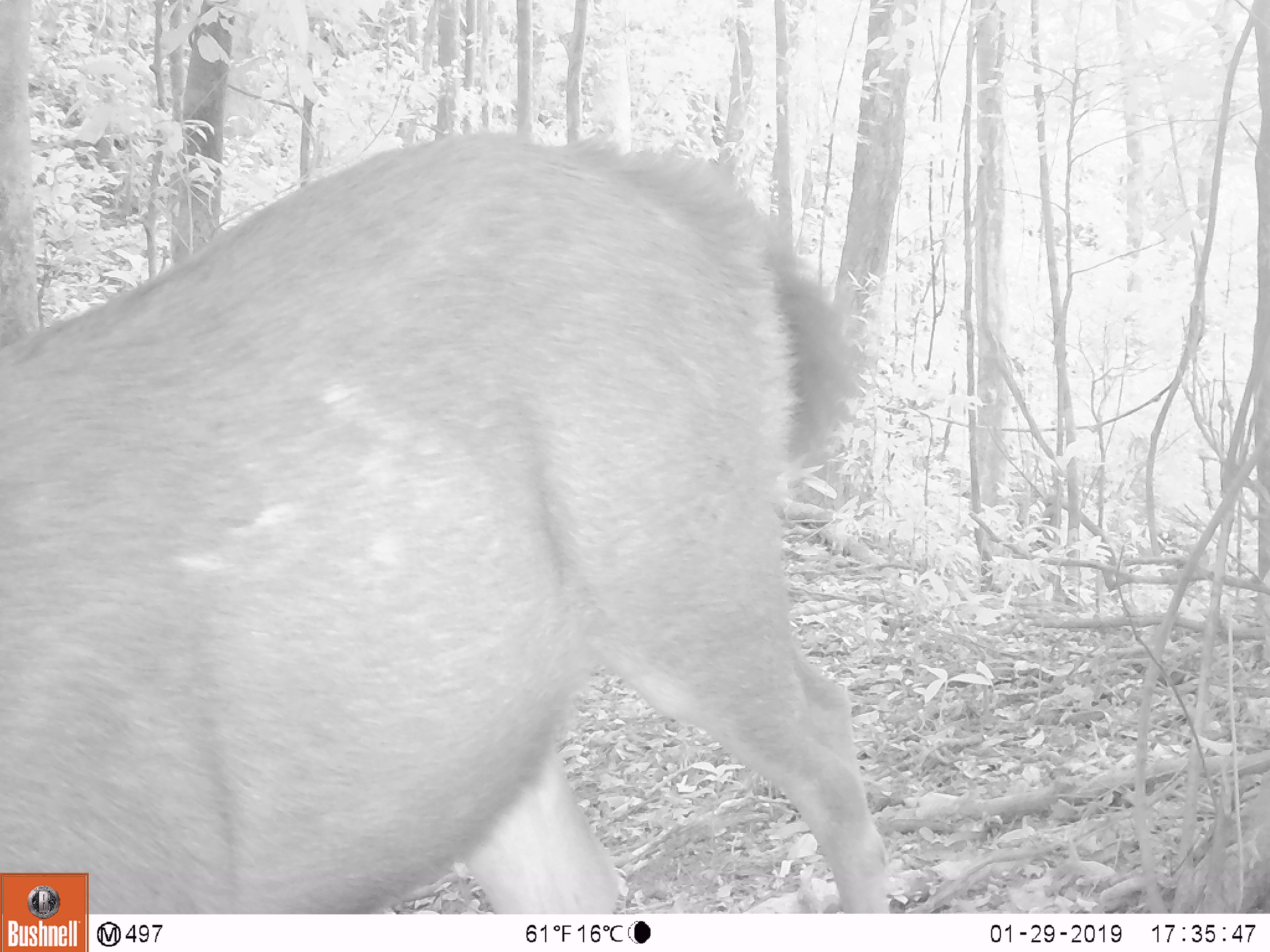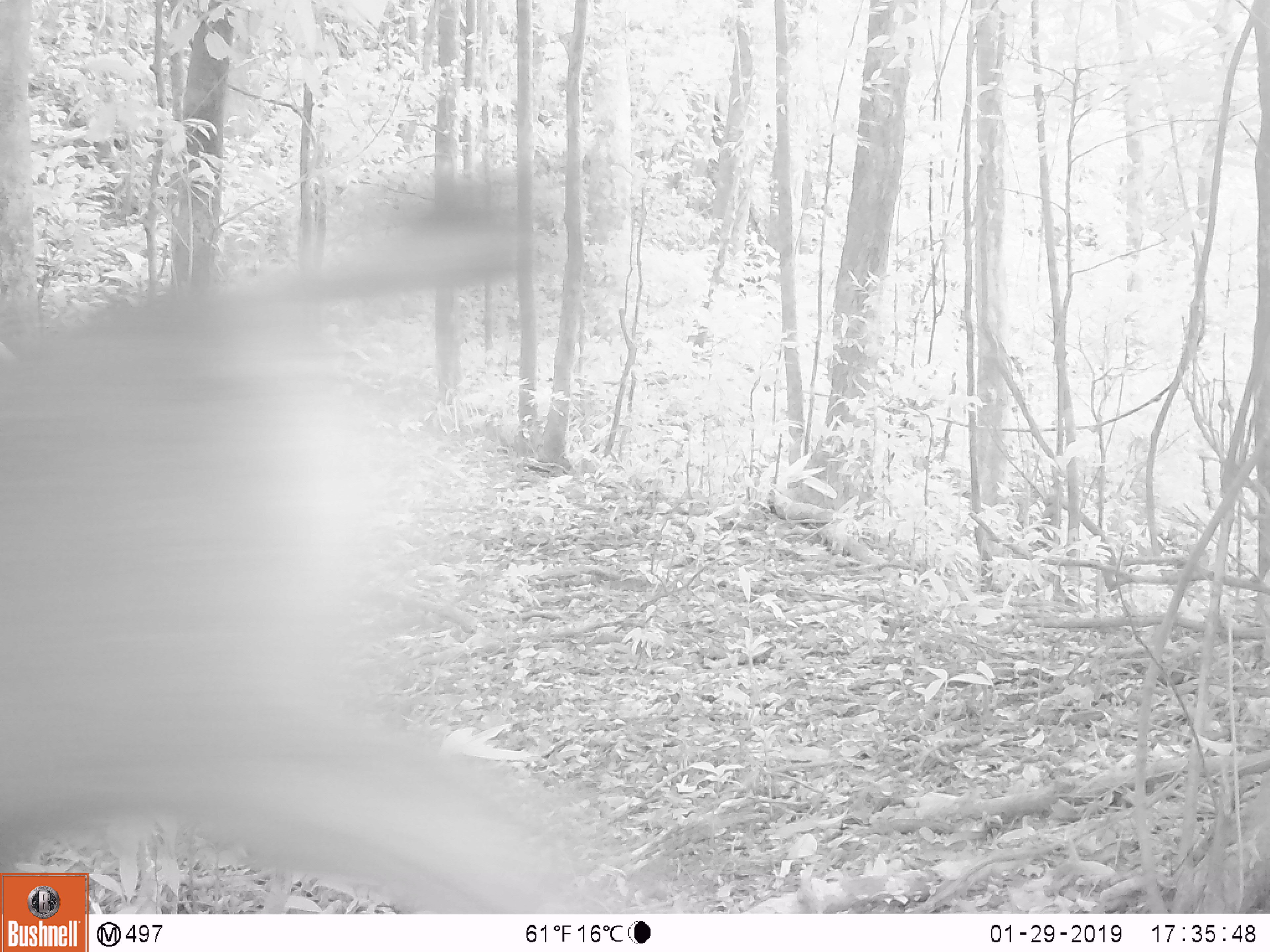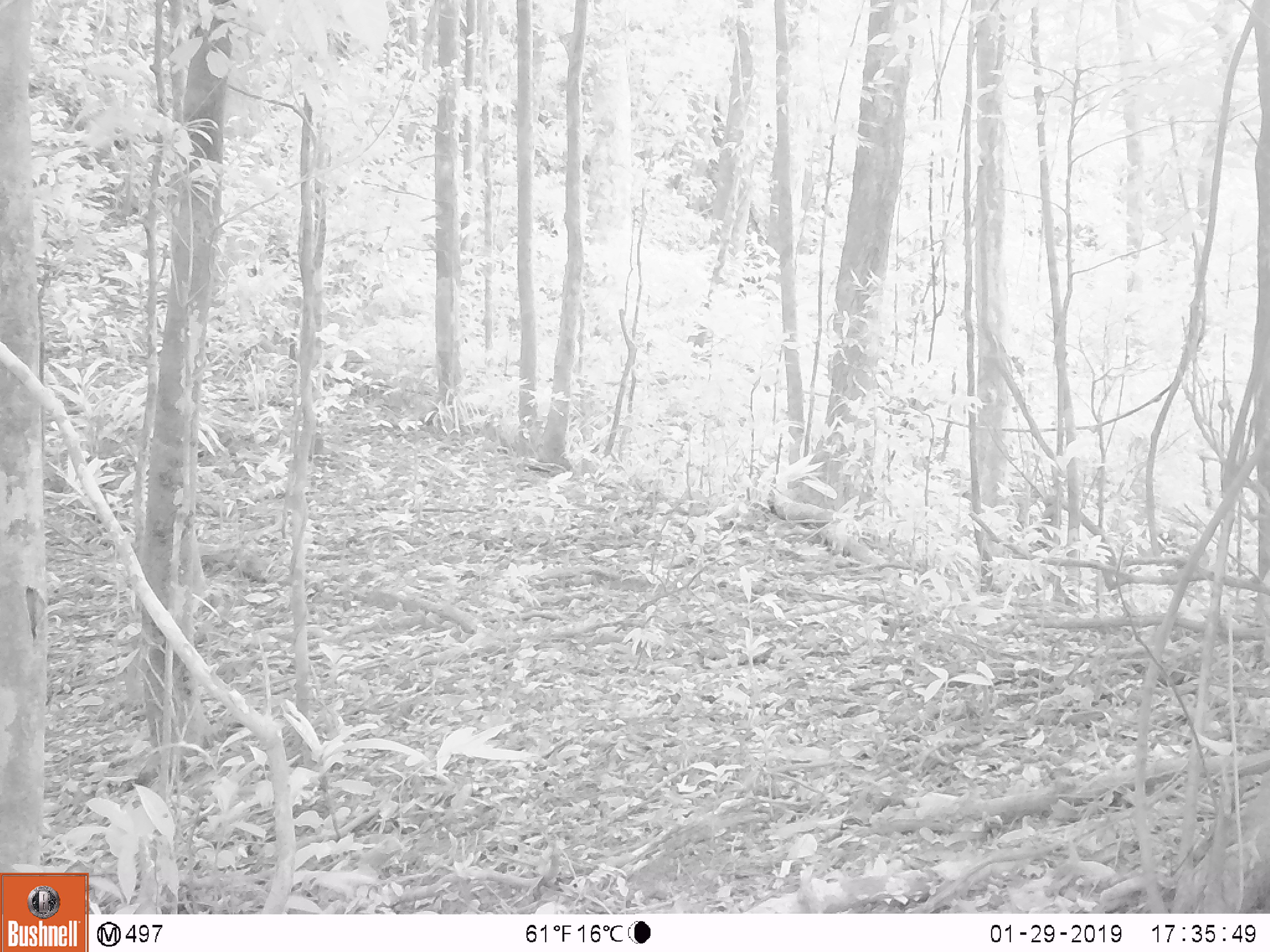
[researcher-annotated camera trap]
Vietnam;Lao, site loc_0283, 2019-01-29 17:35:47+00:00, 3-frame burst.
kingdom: Animalia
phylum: Chordata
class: Mammalia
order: Artiodactyla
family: Cervidae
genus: Rusa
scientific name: Rusa unicolor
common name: sambar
Sambar (Rusa unicolor). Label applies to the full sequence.